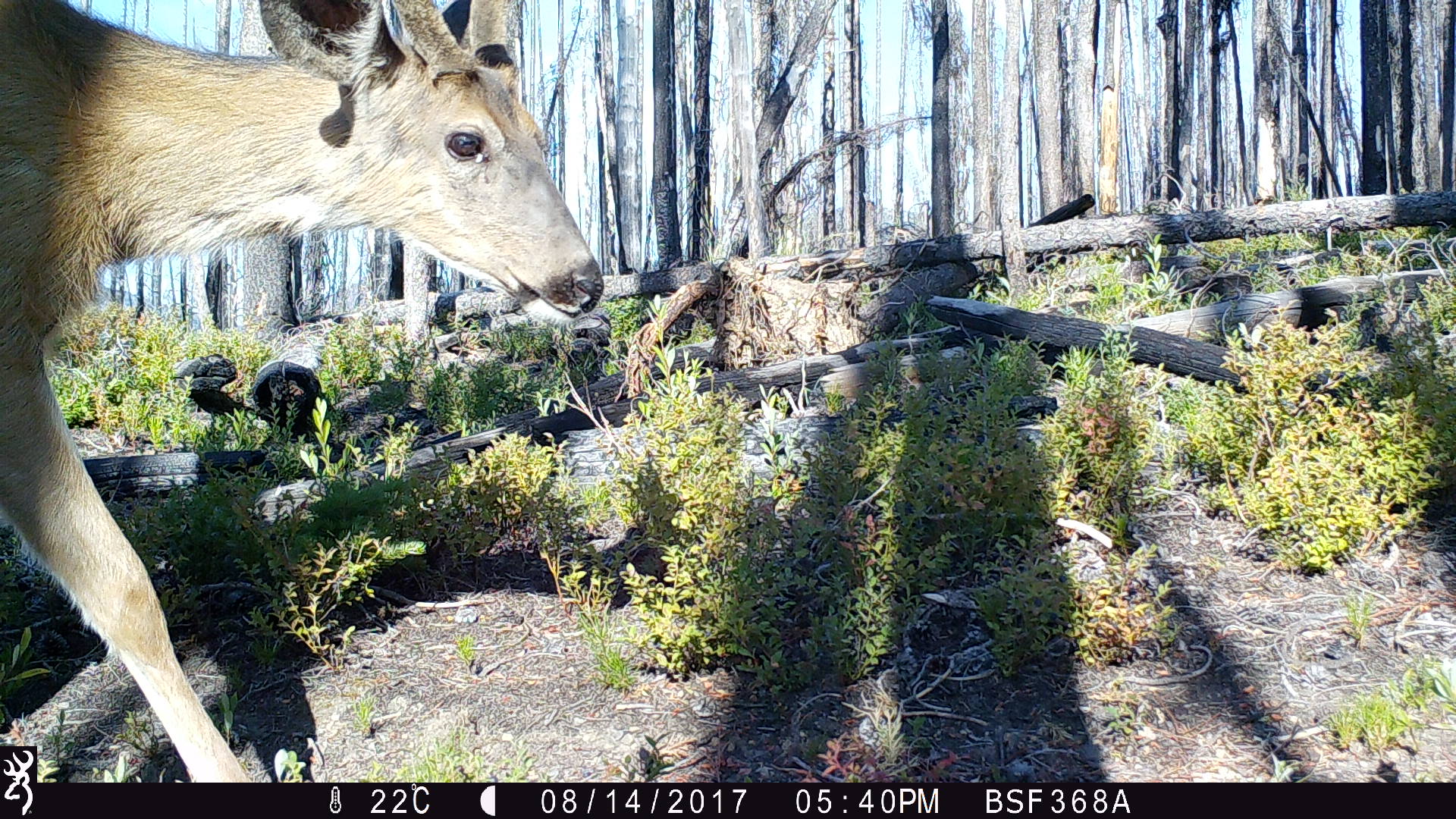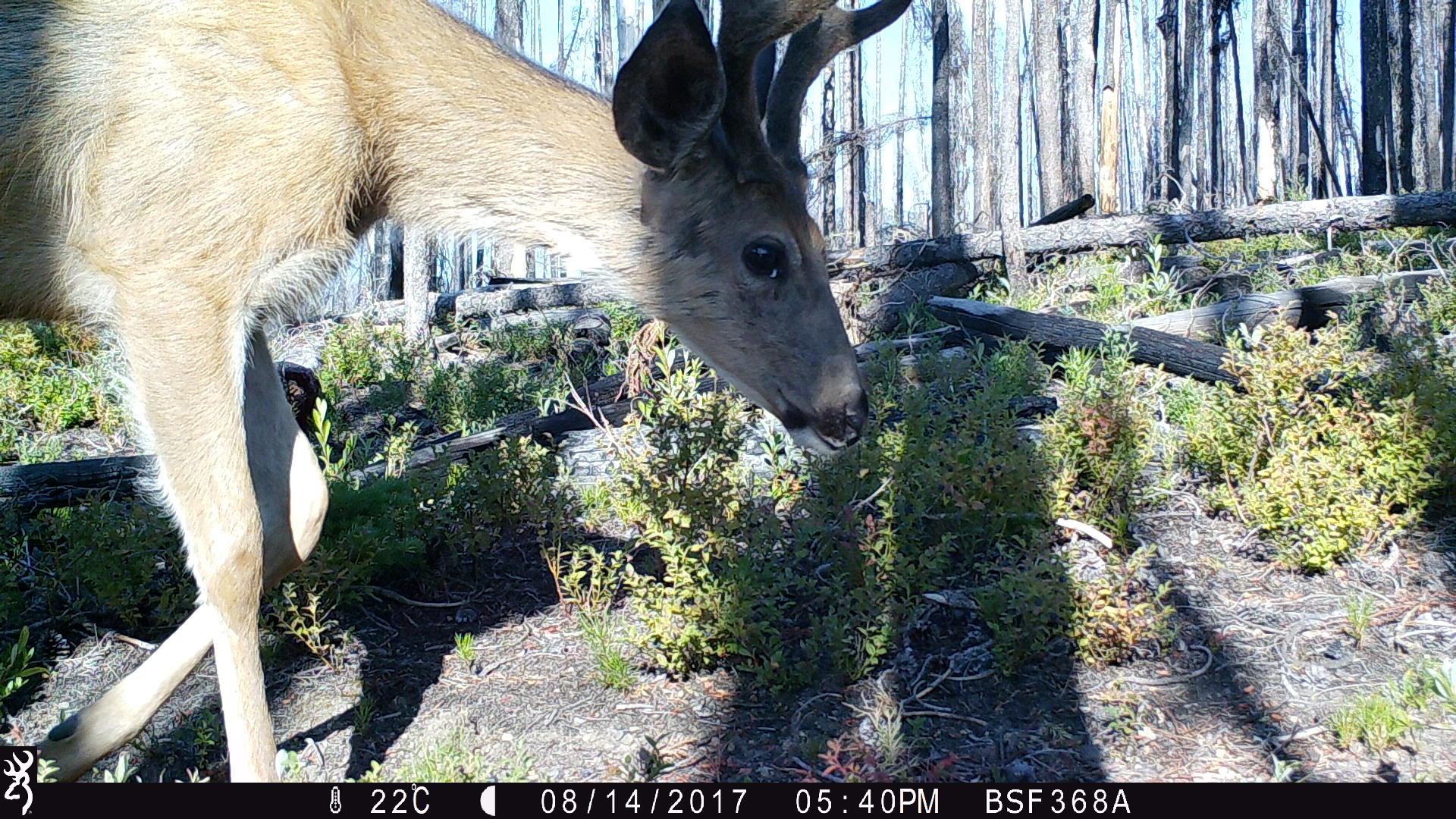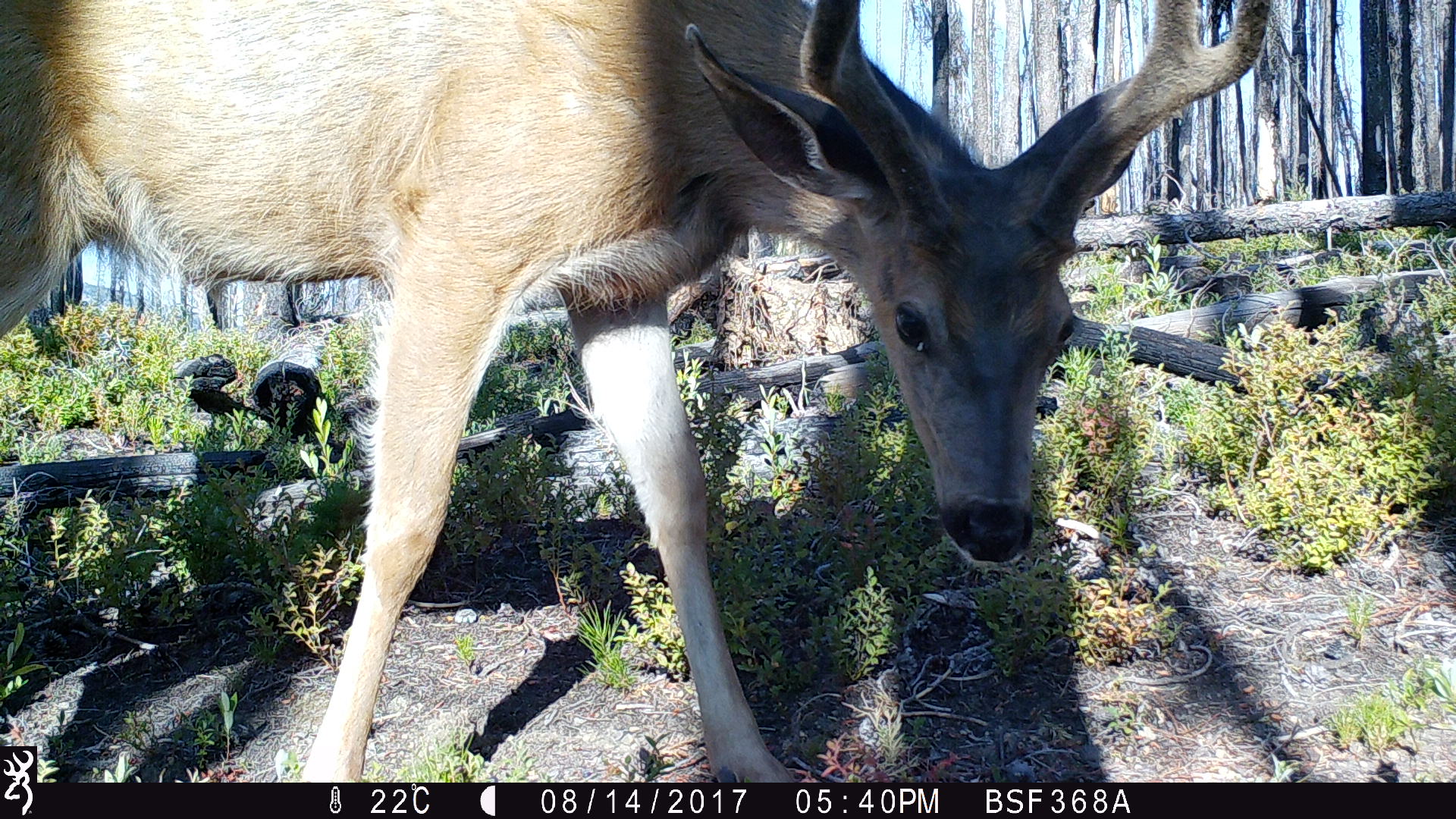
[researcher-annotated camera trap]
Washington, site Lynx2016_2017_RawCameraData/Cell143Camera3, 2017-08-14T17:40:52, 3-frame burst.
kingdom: Animalia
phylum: Chordata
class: Mammalia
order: Artiodactyla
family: Cervidae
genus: Odocoileus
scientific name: Odocoileus hemionus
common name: mule deer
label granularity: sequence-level